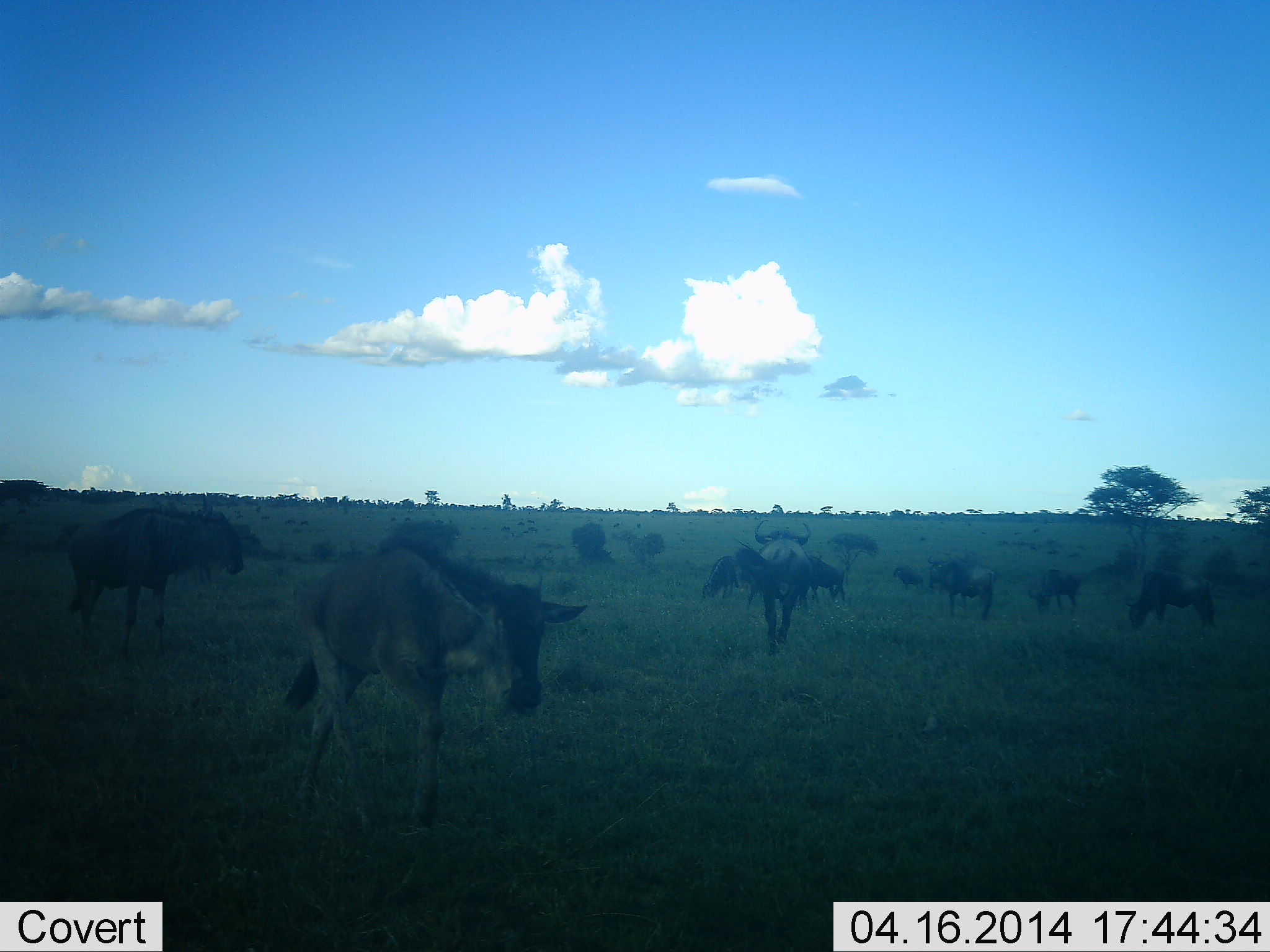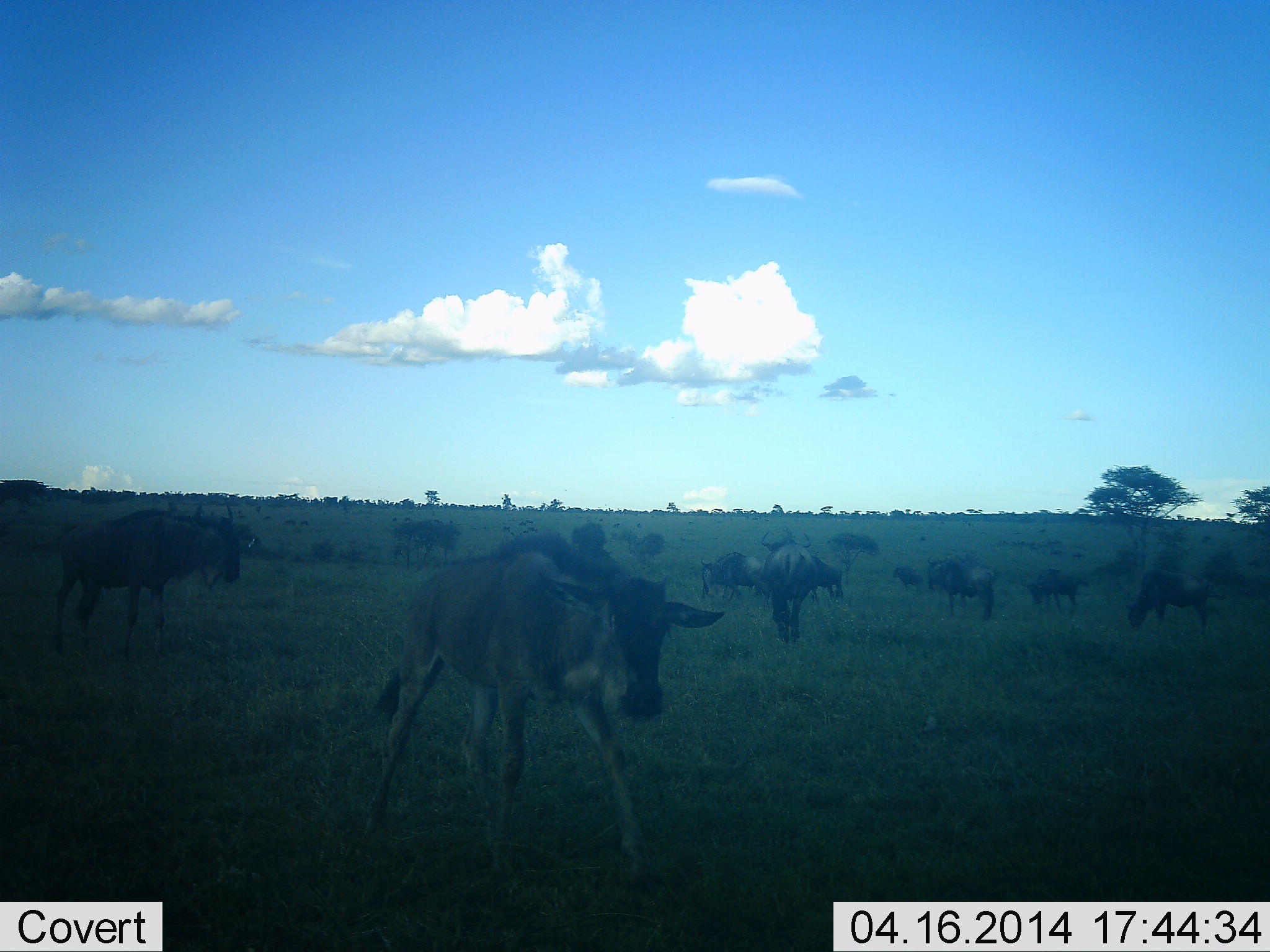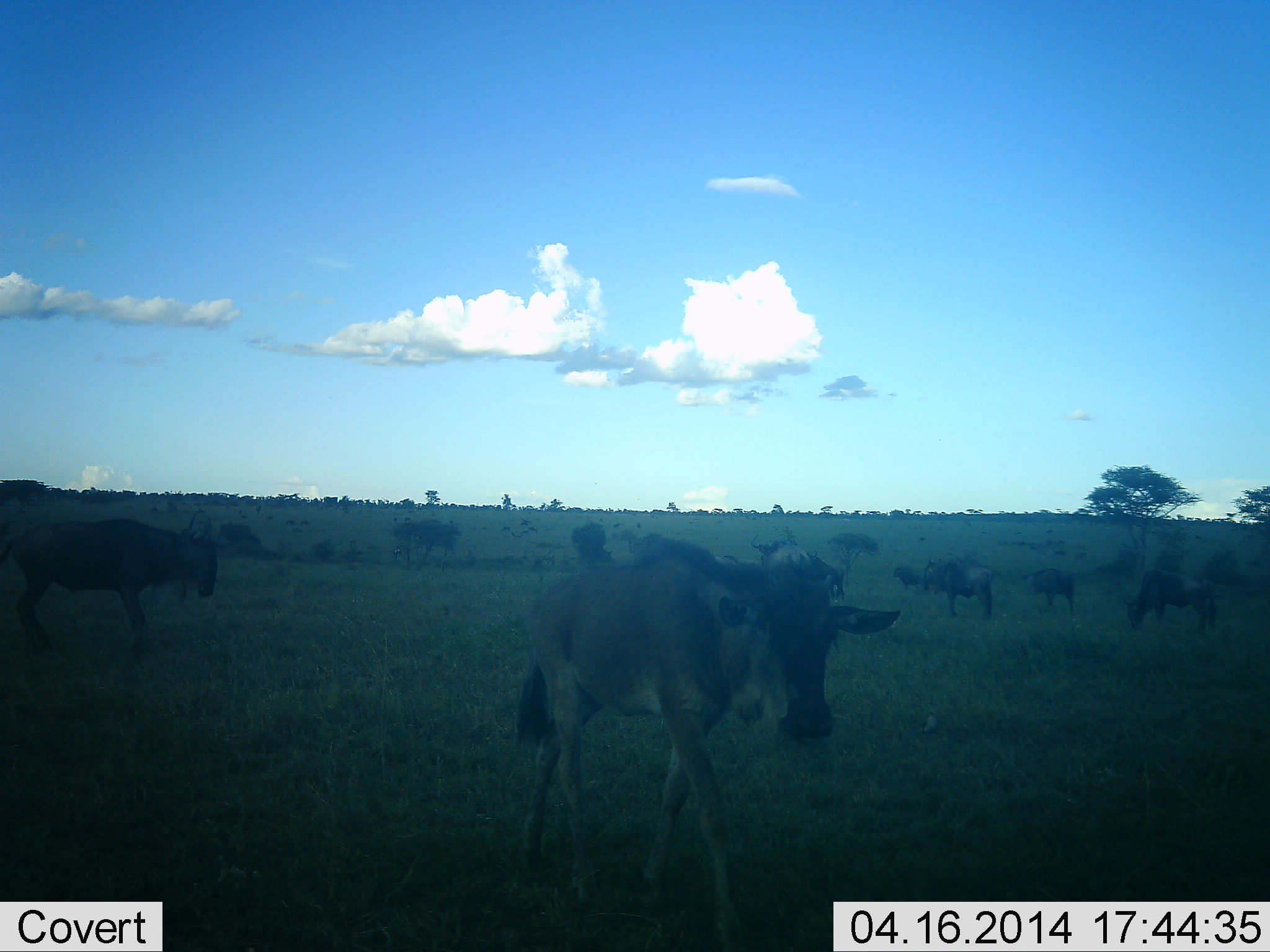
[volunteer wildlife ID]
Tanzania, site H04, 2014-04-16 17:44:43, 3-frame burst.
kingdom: Animalia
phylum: Chordata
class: Mammalia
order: Artiodactyla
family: Bovidae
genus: Connochaetes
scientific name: Connochaetes taurinus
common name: blue wildebeest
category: wildebeest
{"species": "wildebeest (blue wildebeest) (Connochaetes taurinus)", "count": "11-50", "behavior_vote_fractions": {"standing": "60%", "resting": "0%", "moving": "100%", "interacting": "0%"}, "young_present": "40%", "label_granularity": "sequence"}